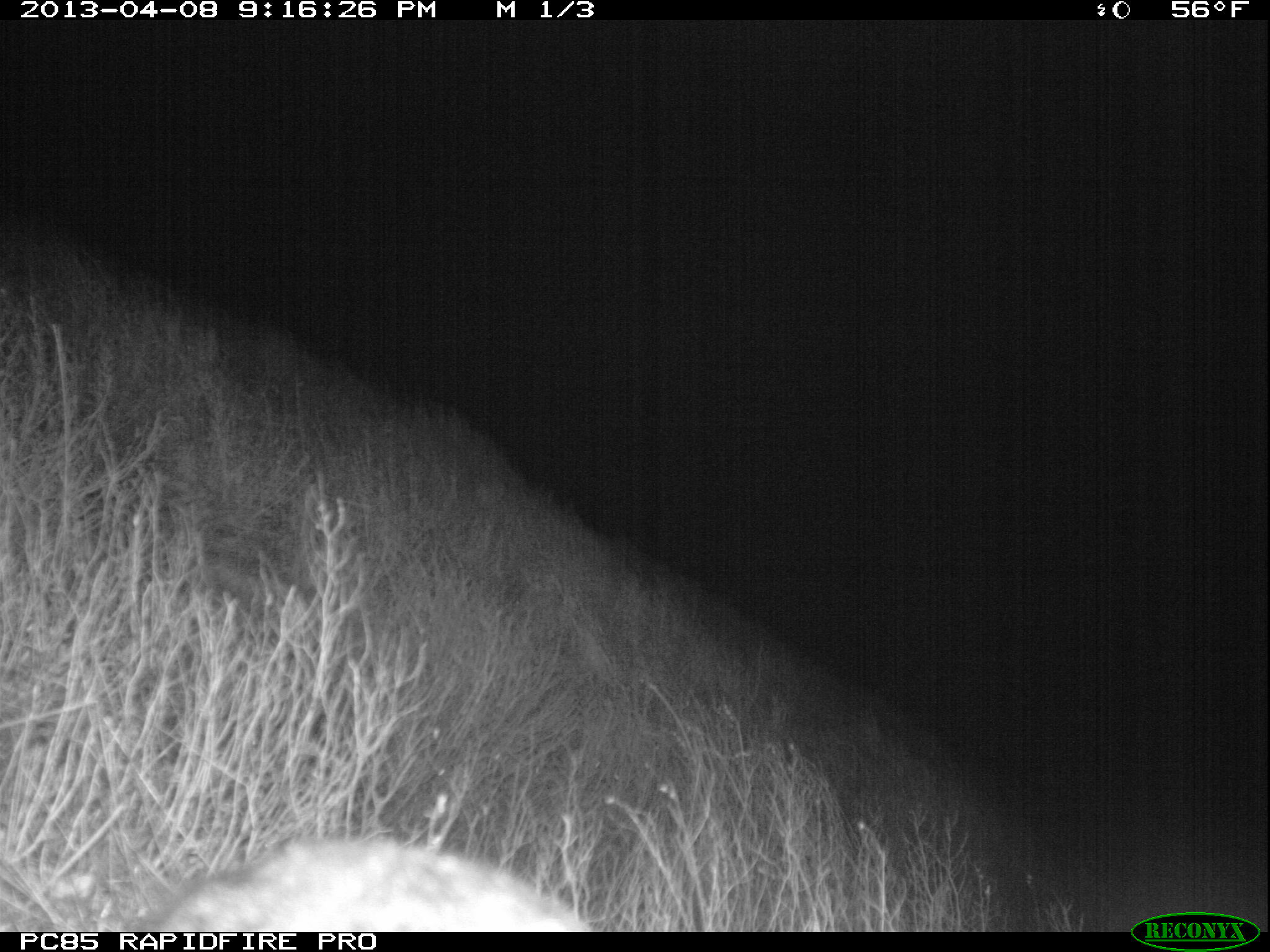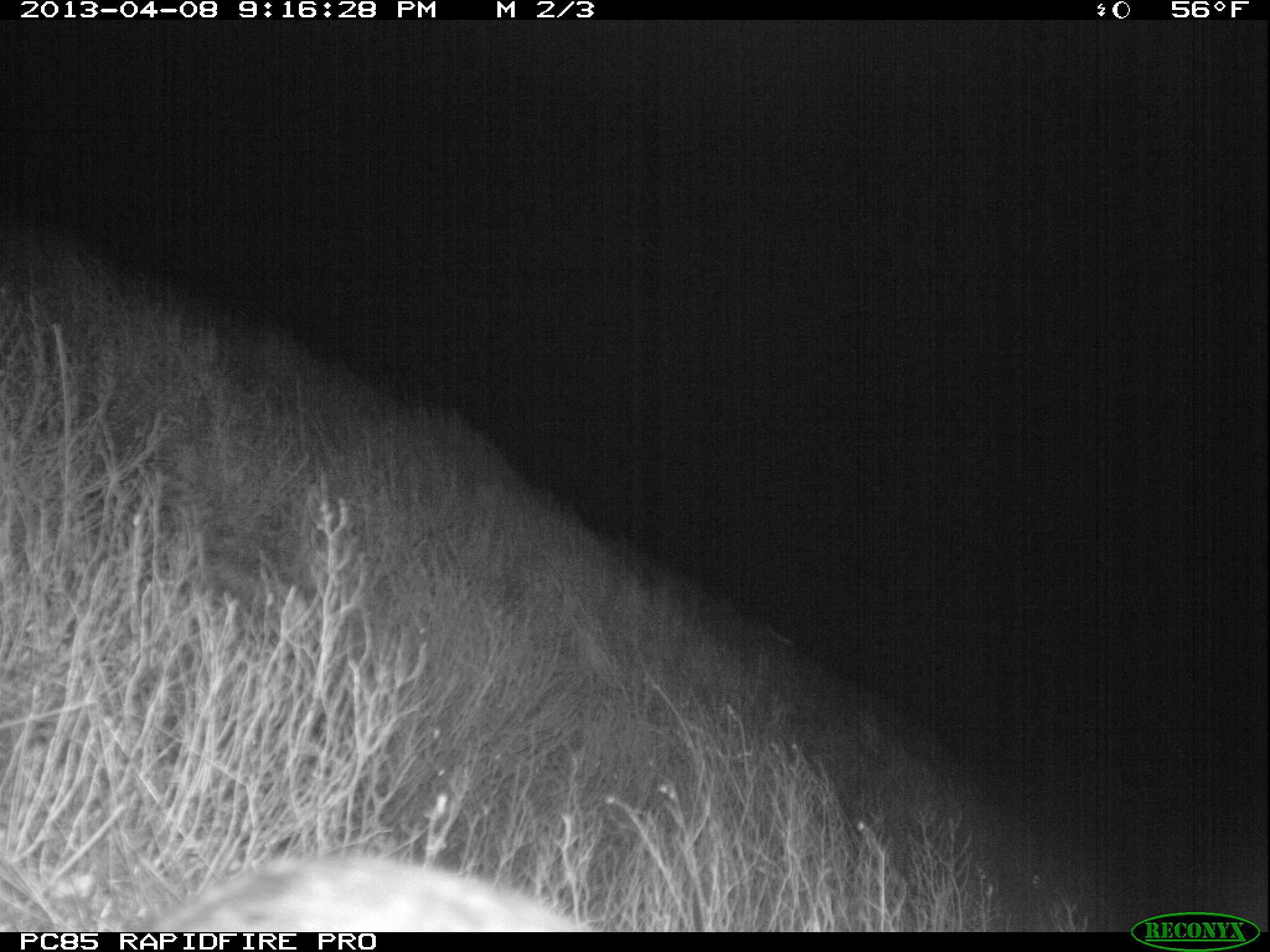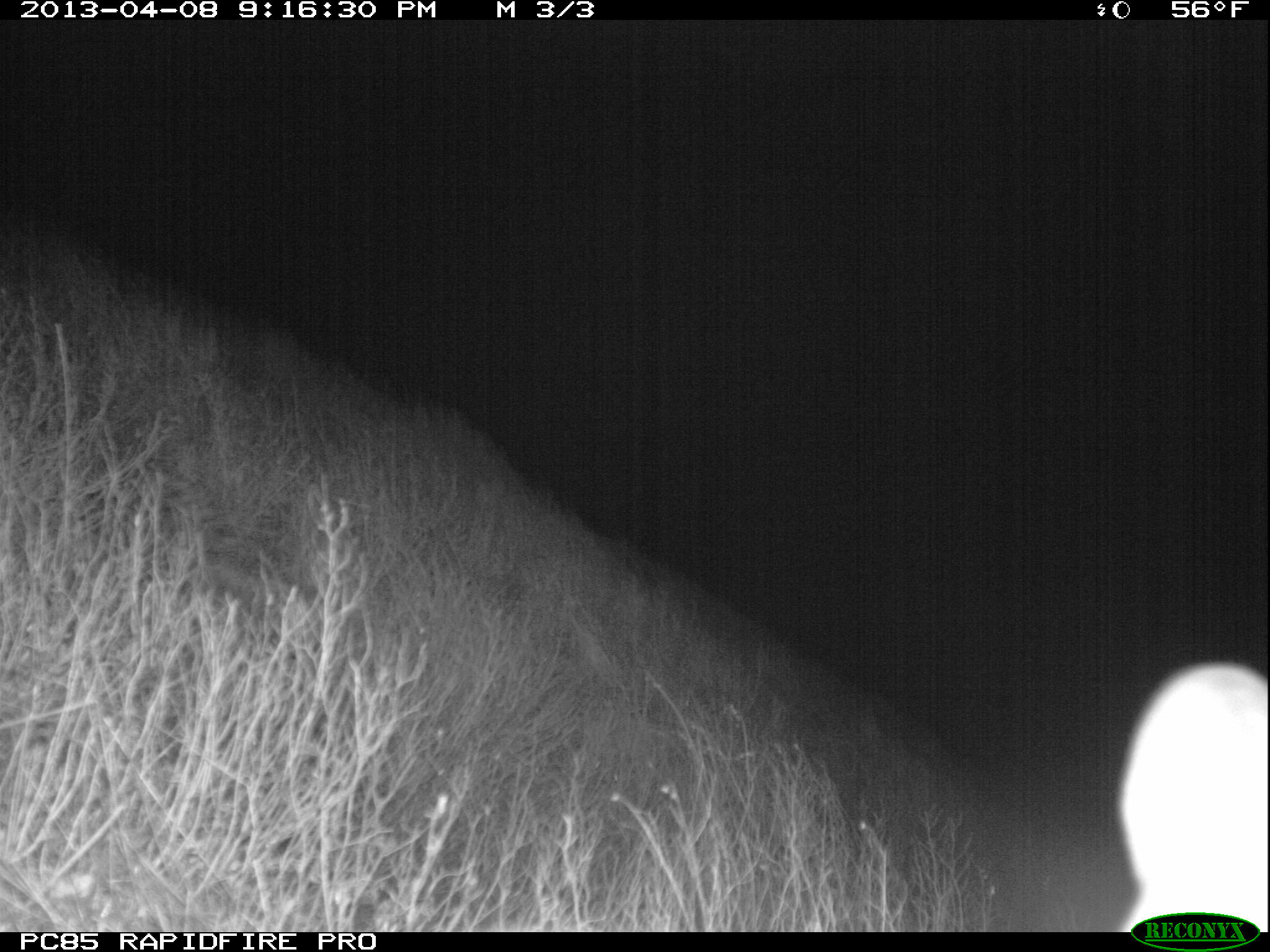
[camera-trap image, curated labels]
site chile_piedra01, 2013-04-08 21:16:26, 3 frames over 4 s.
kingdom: Animalia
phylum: Chordata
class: Mammalia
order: Lagomorpha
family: Leporidae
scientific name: Leporidae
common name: rabbits and hares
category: rabbit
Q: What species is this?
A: Rabbit (rabbits and hares) (Leporidae).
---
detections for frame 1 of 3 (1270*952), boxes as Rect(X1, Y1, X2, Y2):
rabbit: Rect(126, 836, 599, 931)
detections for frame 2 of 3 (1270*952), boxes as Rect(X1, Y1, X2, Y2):
rabbit: Rect(131, 856, 592, 932)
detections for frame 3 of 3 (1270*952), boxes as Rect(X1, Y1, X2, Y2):
unknown: Rect(1116, 648, 1270, 909)